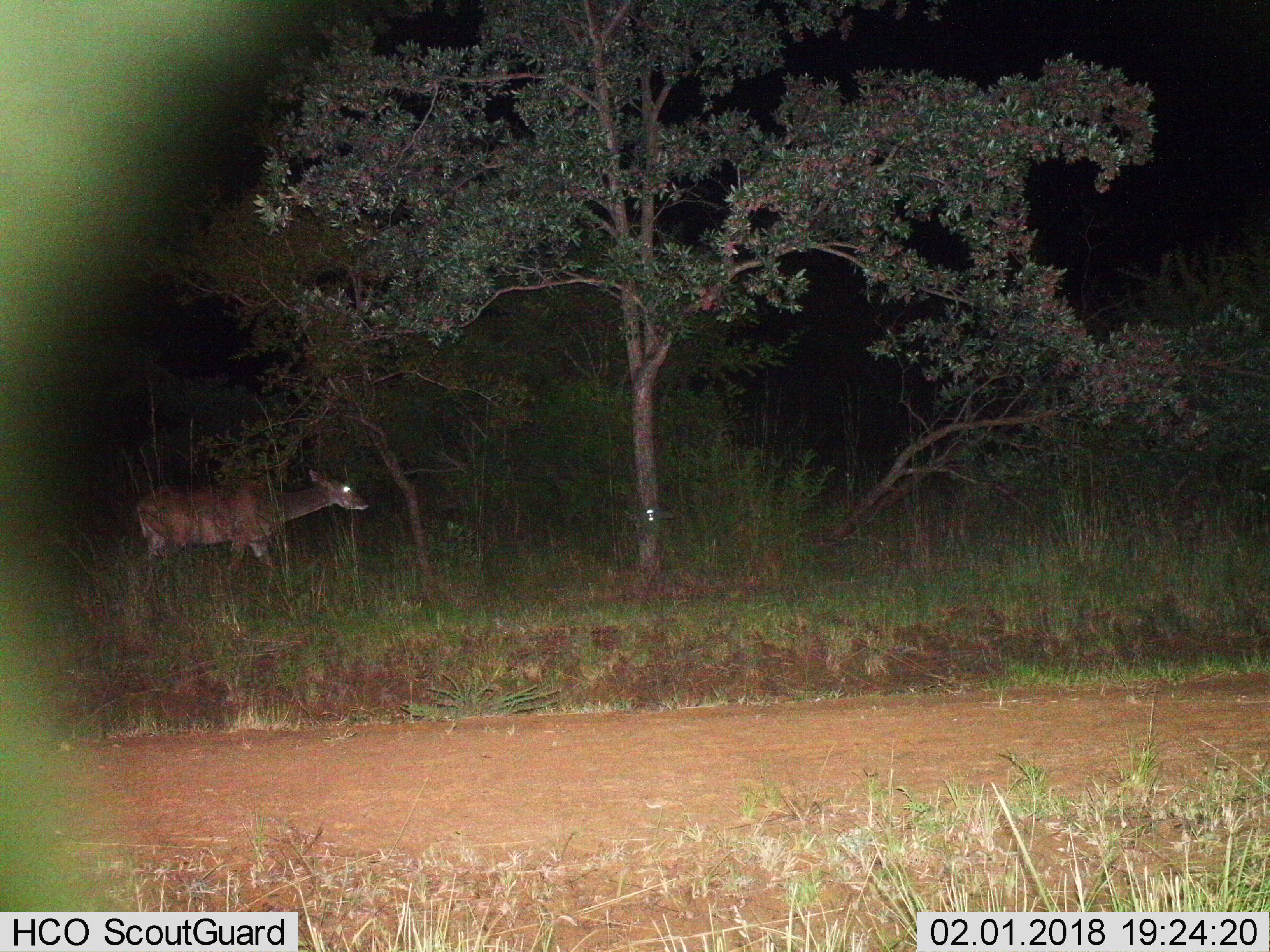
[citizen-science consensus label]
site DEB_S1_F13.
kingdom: Animalia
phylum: Chordata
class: Mammalia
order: Artiodactyla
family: Bovidae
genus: Tragelaphus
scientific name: Tragelaphus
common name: kudu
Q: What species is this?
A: Kudu (Tragelaphus).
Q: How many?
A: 1.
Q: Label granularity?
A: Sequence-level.